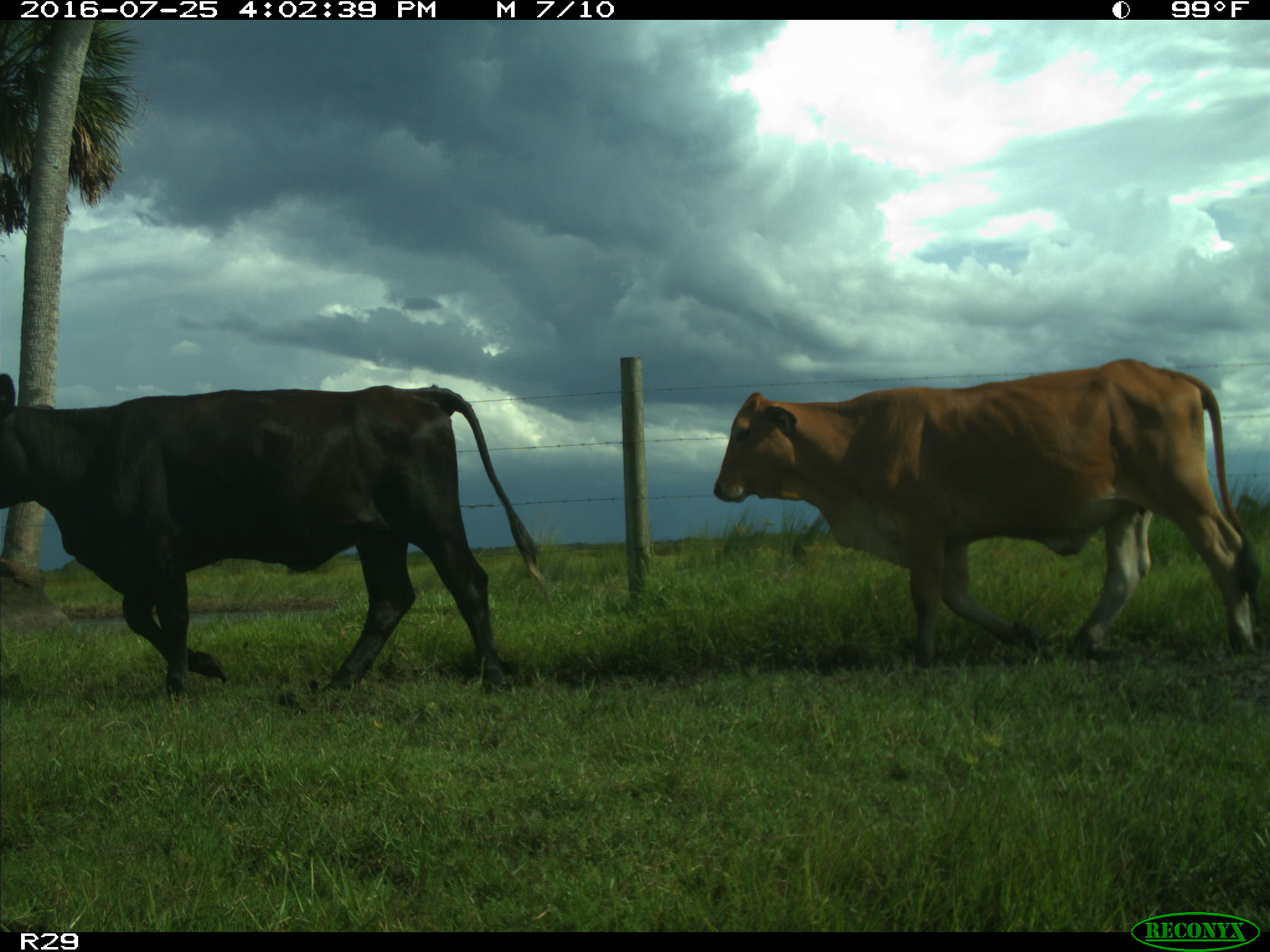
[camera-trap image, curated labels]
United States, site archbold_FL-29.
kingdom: Animalia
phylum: Chordata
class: Mammalia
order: Artiodactyla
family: Bovidae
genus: Bos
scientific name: Bos taurus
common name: domestic cow